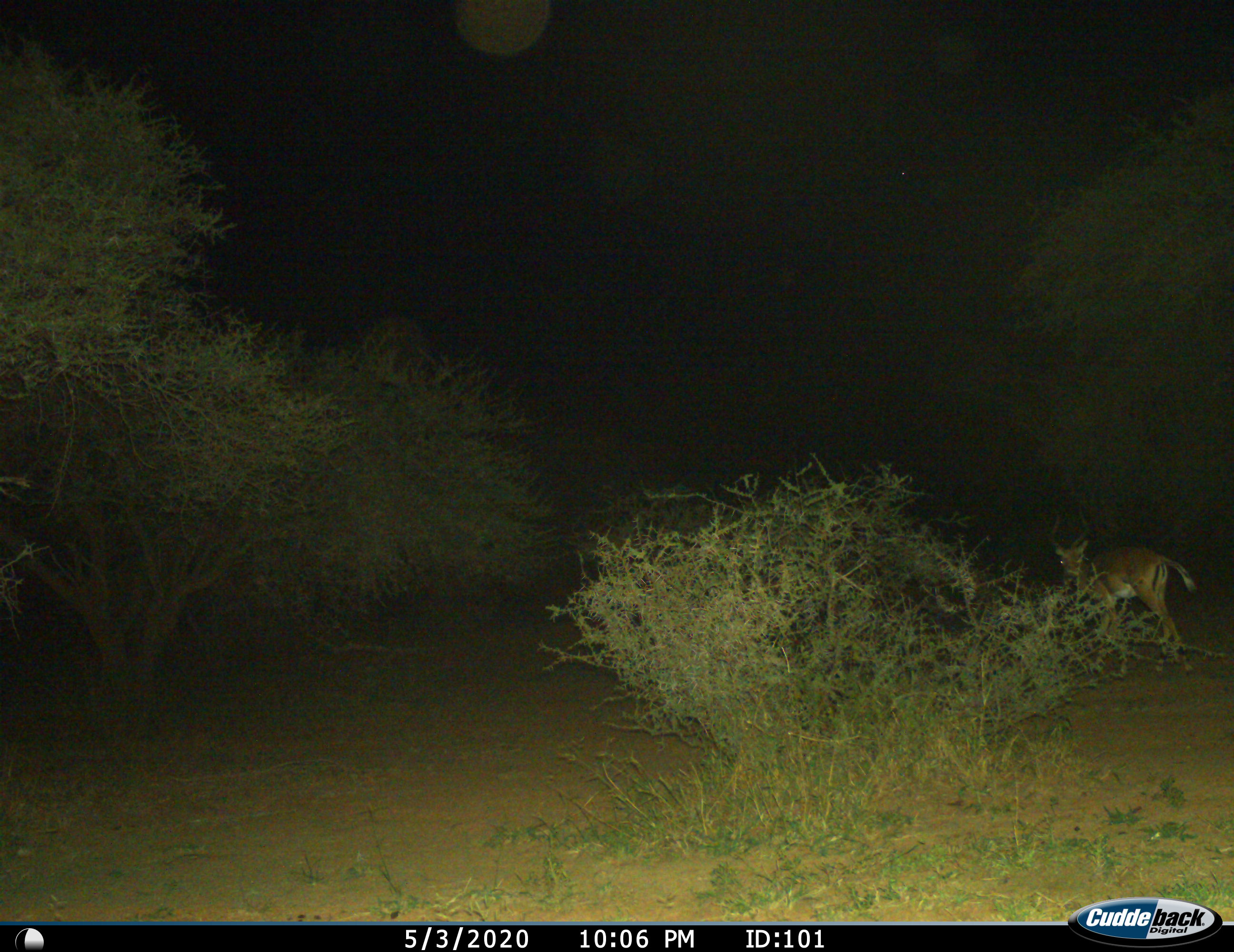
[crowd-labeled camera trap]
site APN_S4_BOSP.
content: unidentified animal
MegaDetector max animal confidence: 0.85